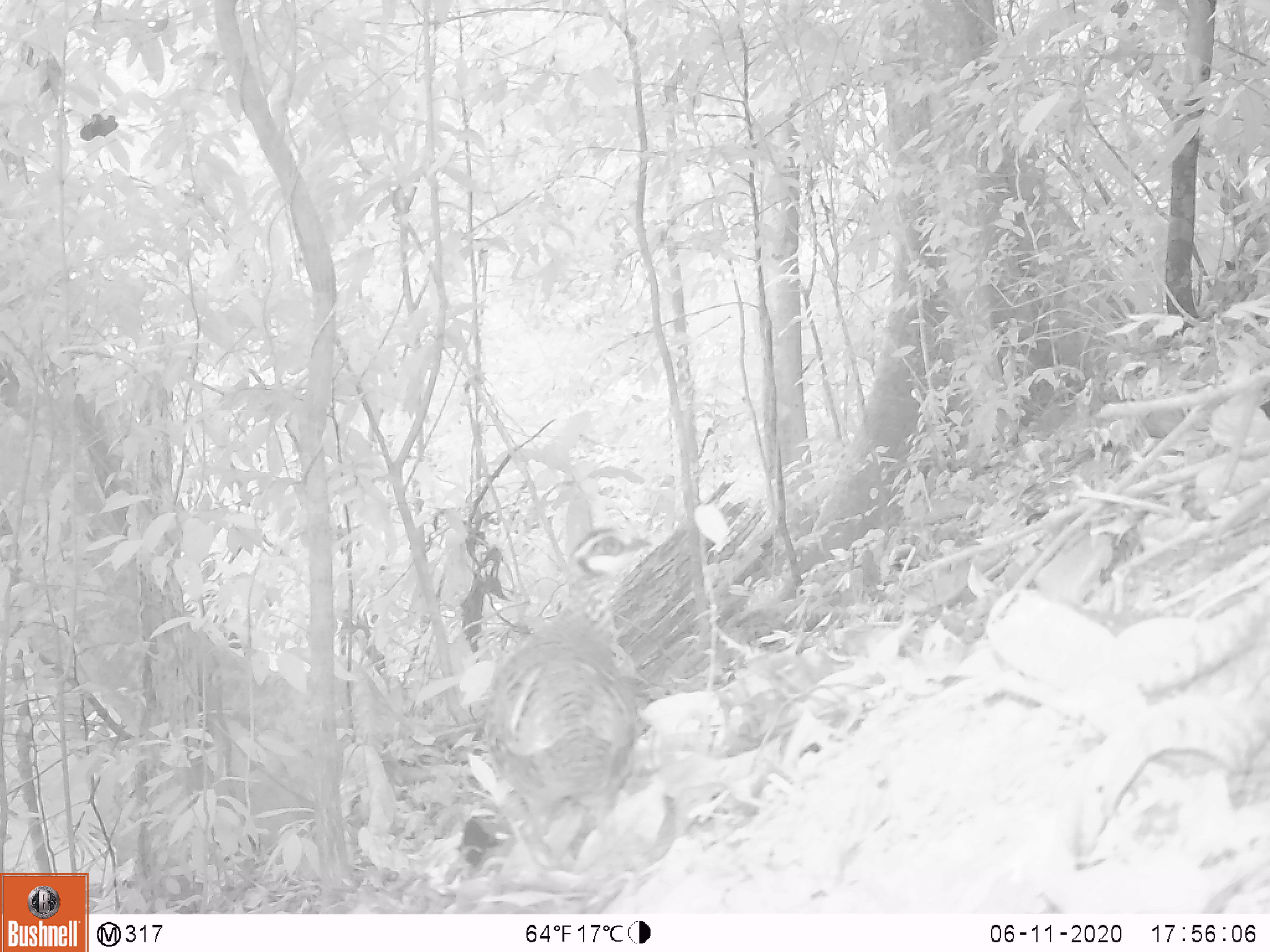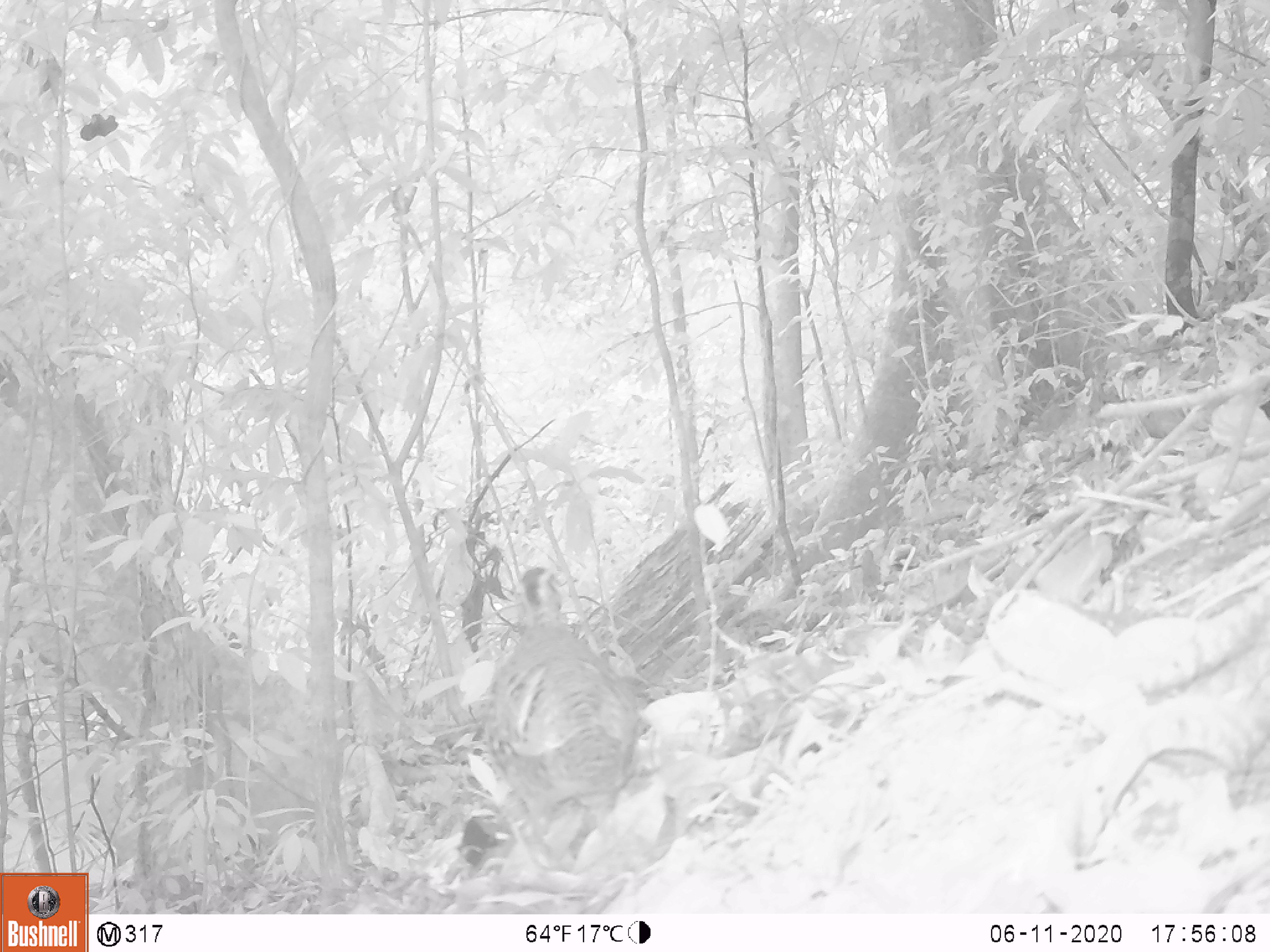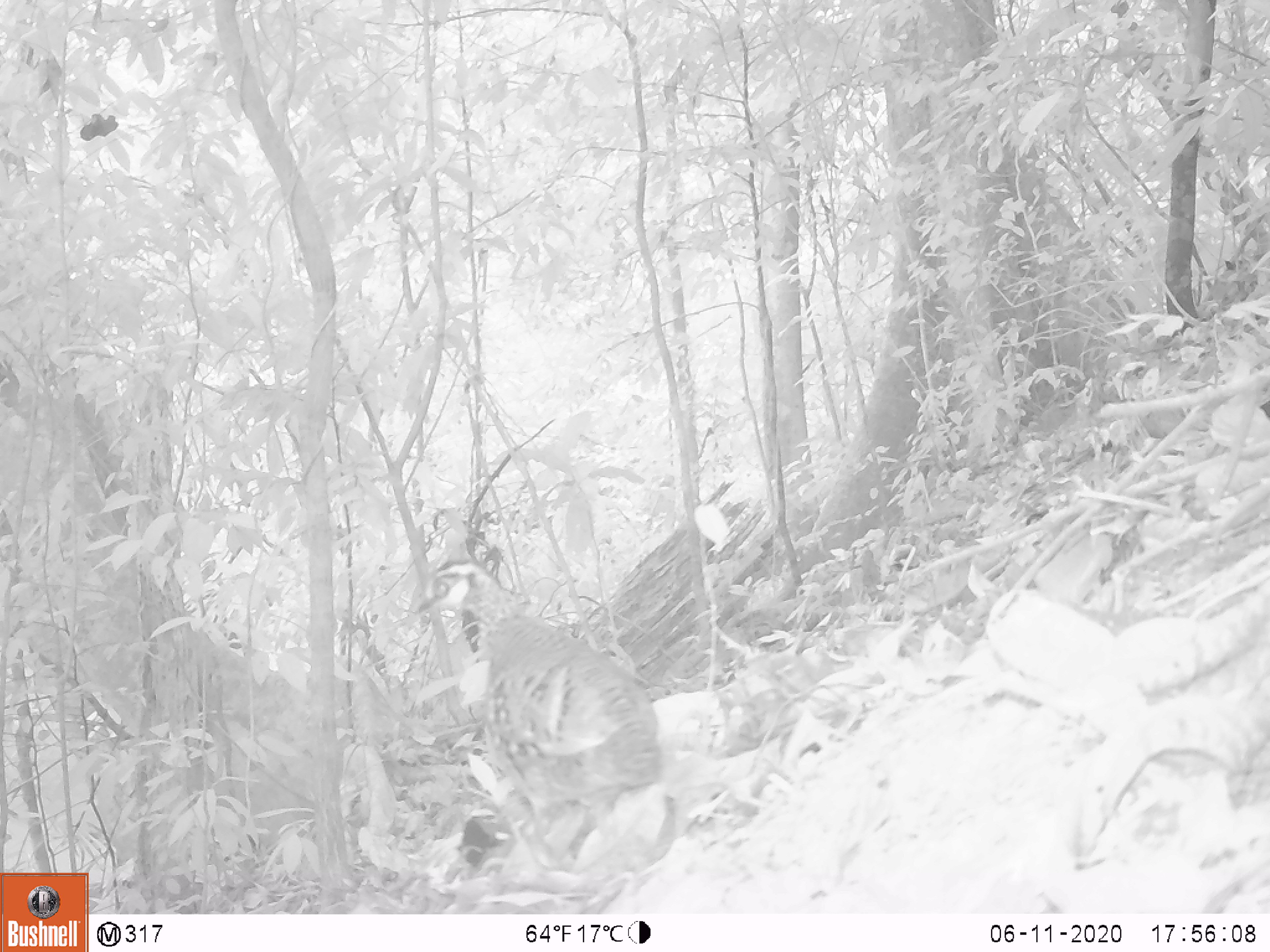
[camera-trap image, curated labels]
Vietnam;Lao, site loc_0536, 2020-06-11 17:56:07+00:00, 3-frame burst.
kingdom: Animalia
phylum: Chordata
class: Aves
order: Galliformes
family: Phasianidae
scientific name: Phasianidae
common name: partridge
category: unidentified partridge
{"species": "unidentified partridge (partridge) (Phasianidae)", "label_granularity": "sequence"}